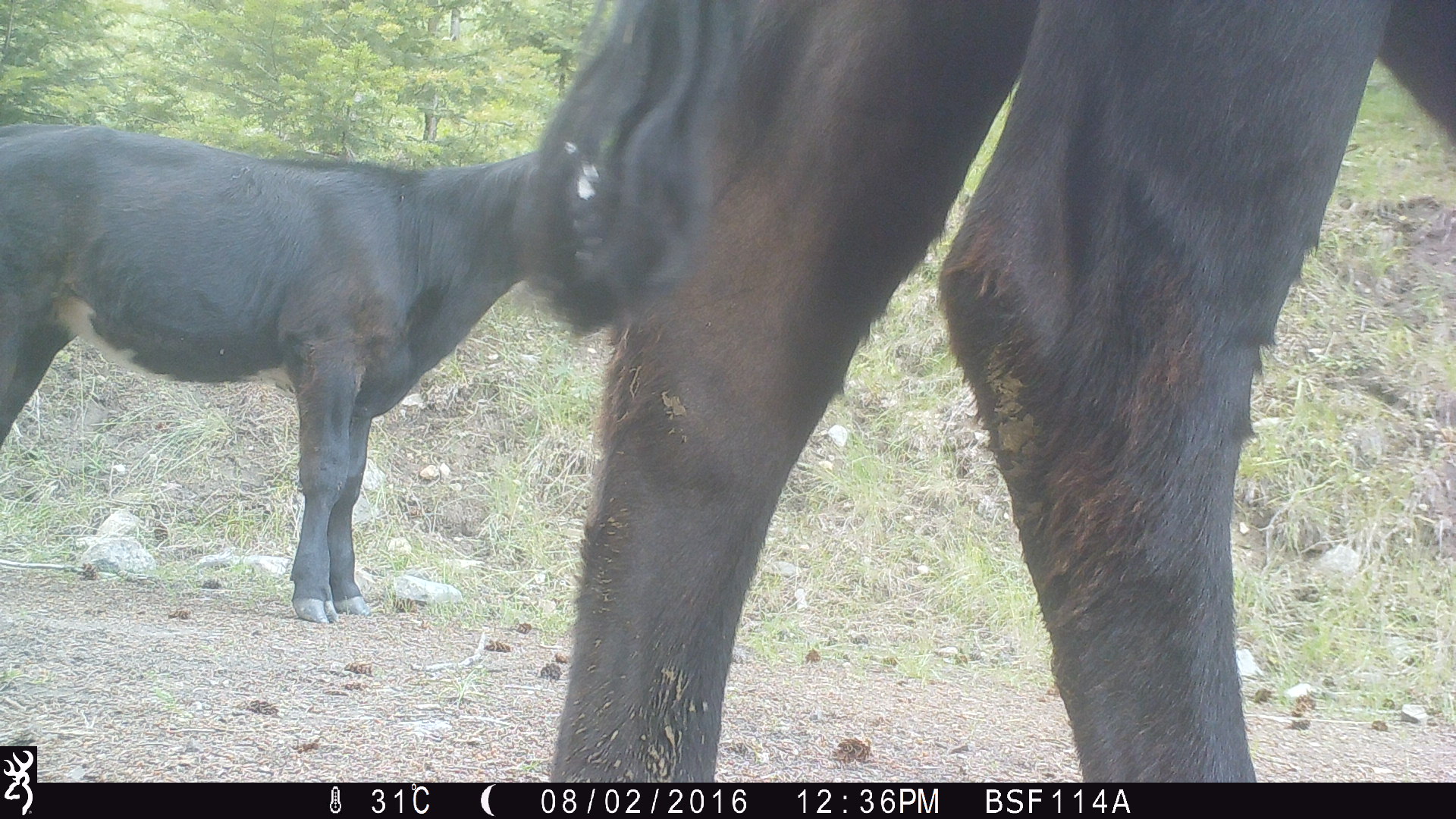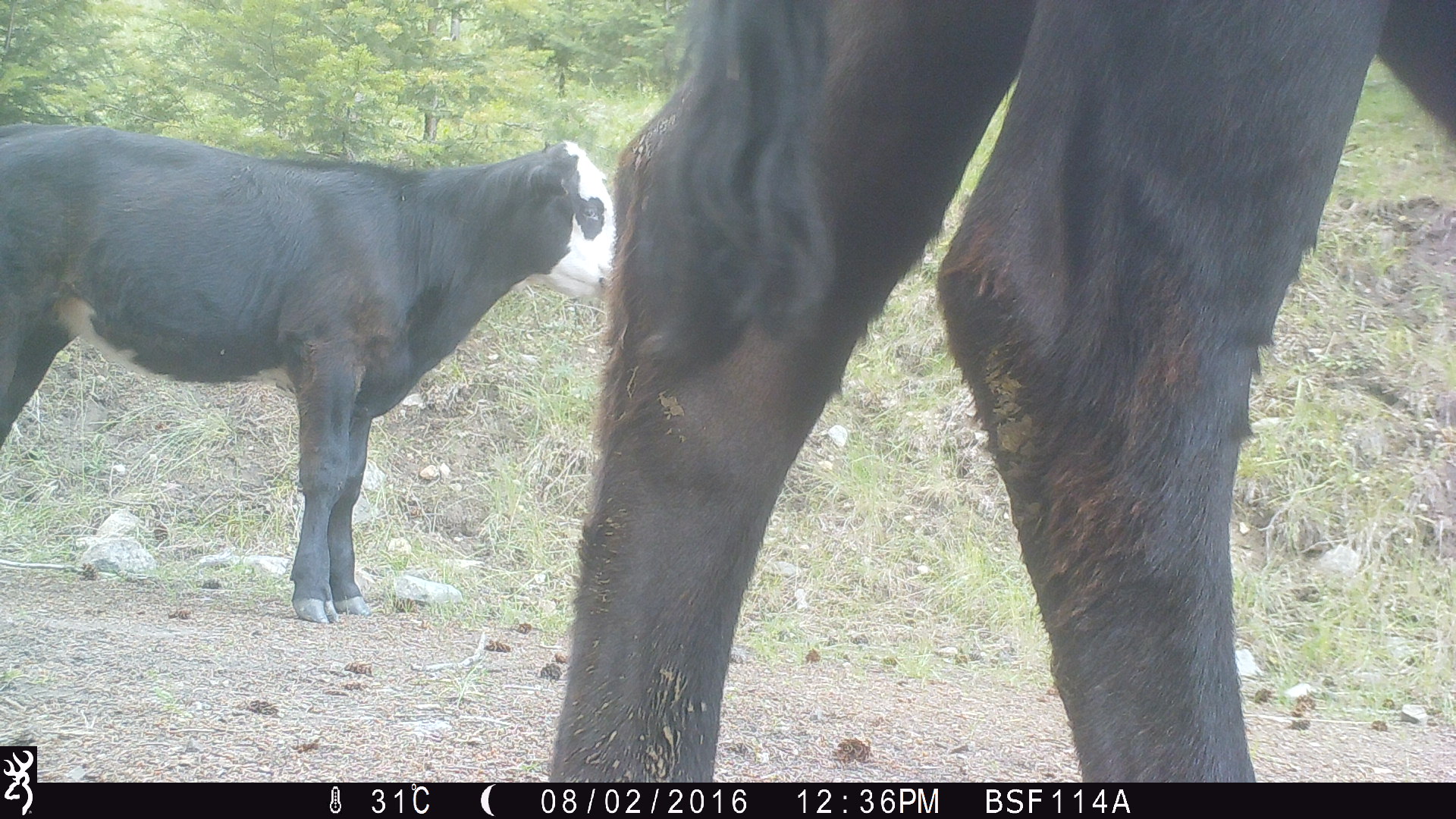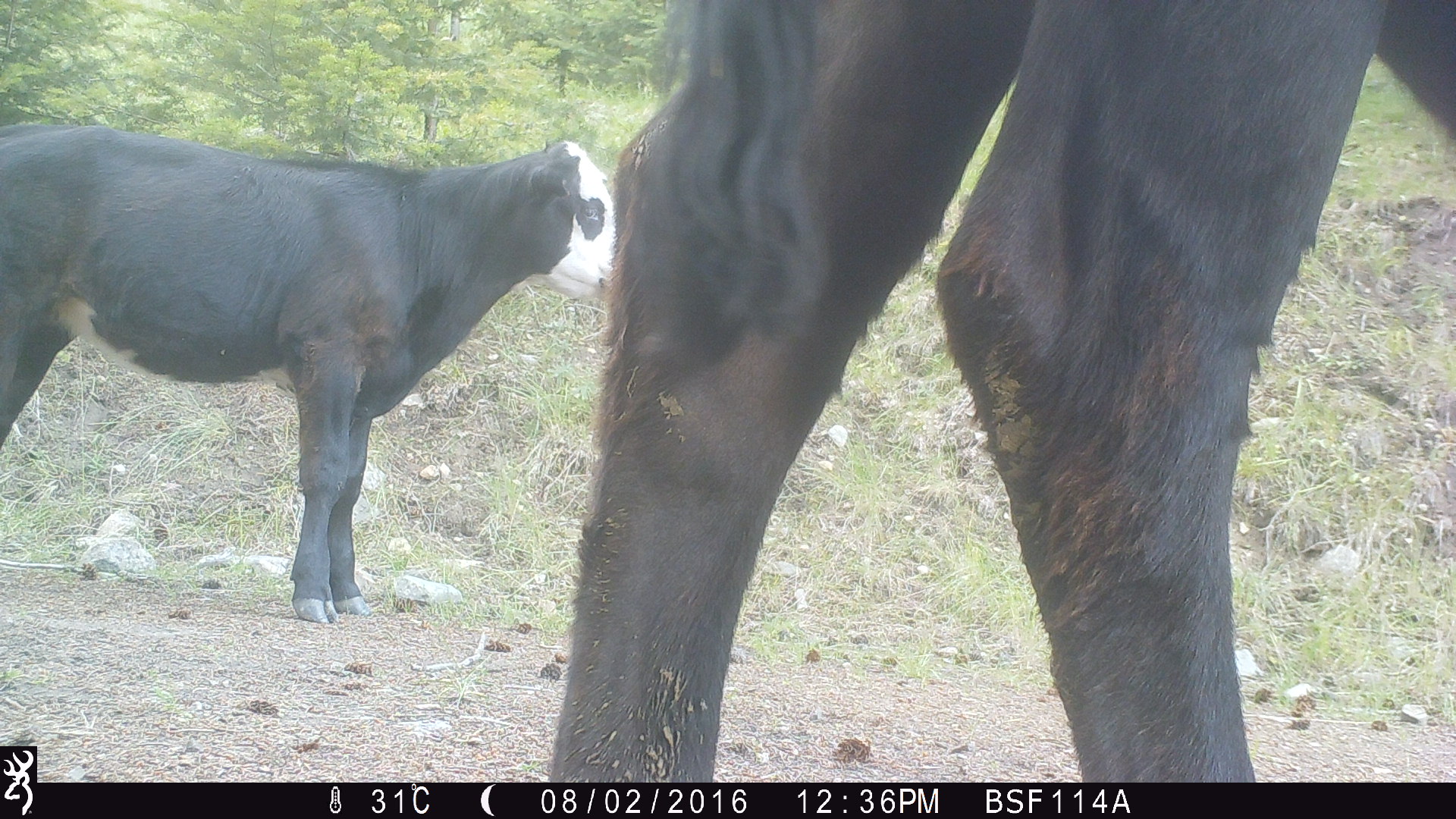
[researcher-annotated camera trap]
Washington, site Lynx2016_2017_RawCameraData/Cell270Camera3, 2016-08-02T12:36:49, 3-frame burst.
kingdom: Animalia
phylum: Chordata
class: Mammalia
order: Artiodactyla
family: Bovidae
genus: Bos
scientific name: Bos taurus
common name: domestic cattle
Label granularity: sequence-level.